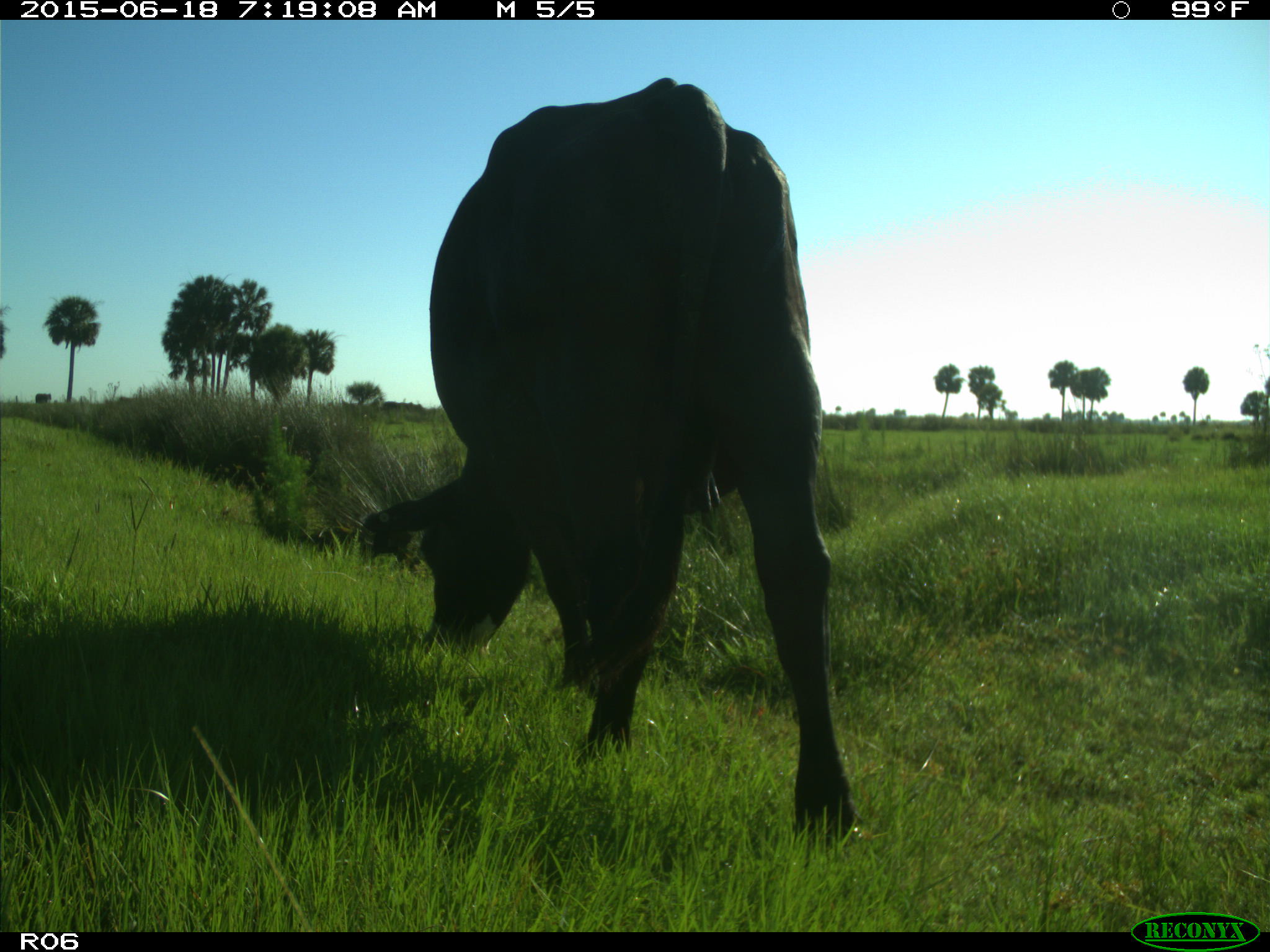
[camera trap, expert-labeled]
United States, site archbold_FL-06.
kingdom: Animalia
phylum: Chordata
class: Mammalia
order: Artiodactyla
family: Bovidae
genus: Bos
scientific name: Bos taurus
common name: domestic cow